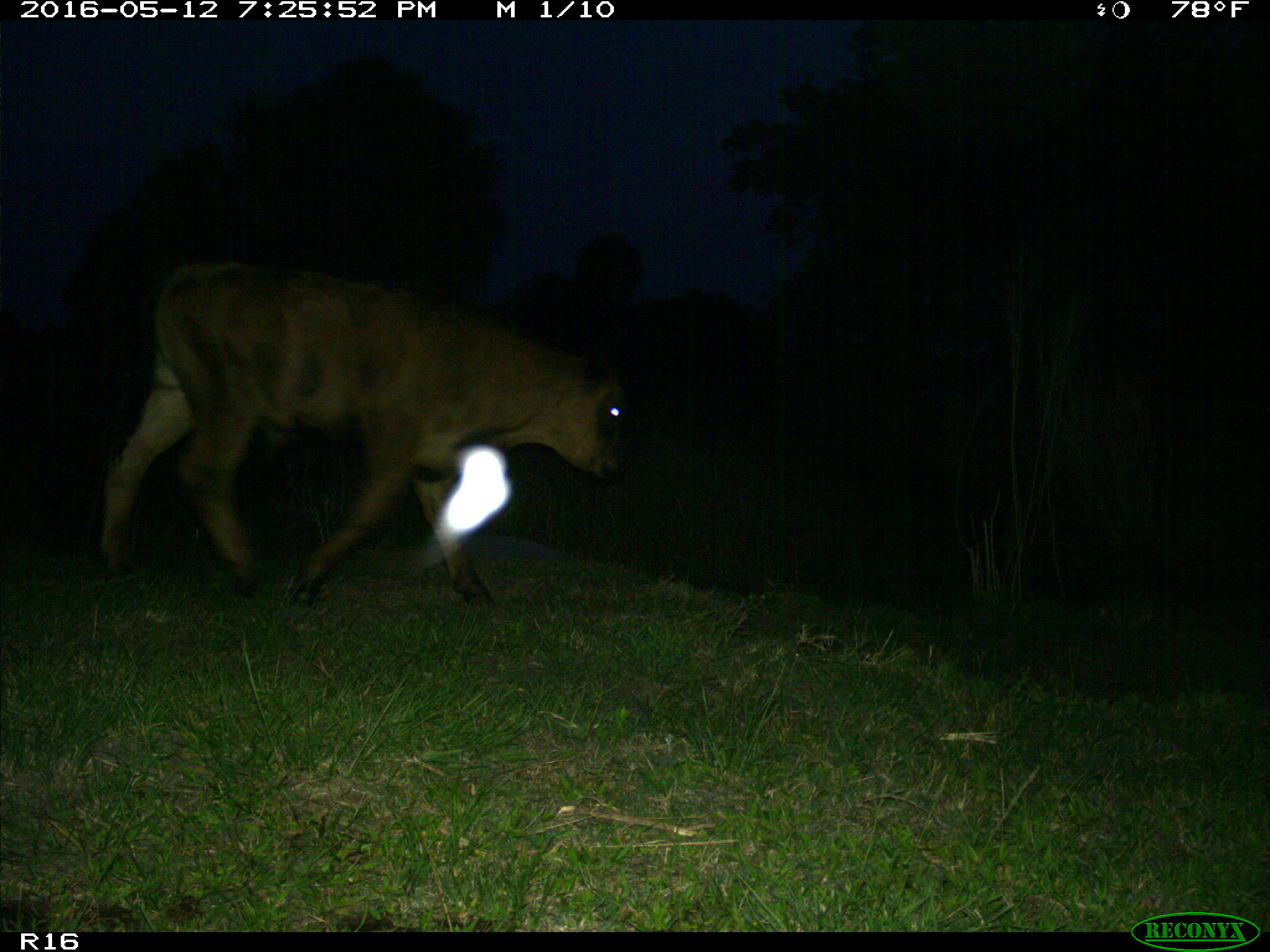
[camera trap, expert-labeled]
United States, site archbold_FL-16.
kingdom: Animalia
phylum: Chordata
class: Mammalia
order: Artiodactyla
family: Bovidae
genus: Bos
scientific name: Bos taurus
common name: domestic cow